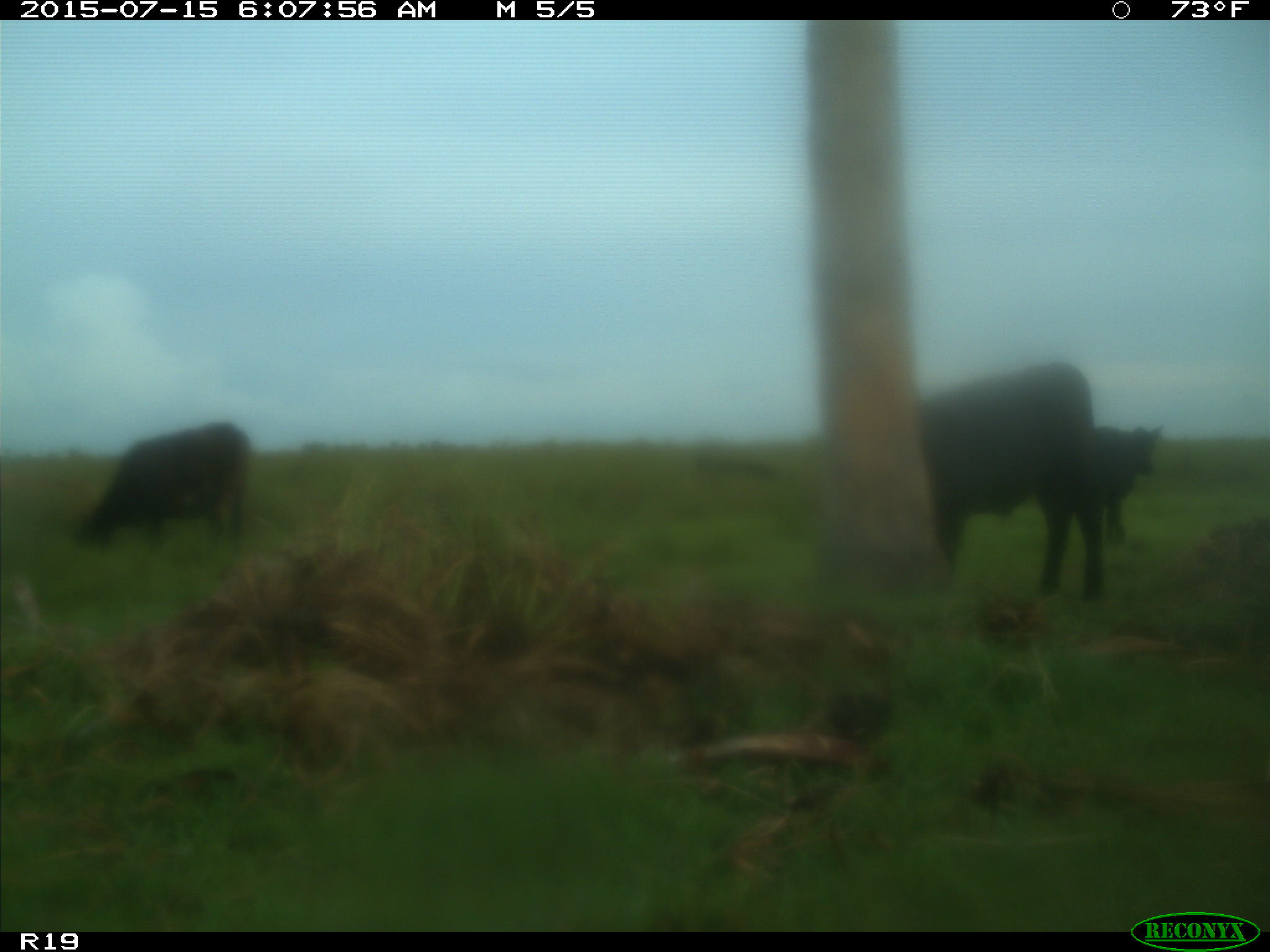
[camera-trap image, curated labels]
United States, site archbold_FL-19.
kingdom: Animalia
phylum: Chordata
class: Mammalia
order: Artiodactyla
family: Bovidae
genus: Bos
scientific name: Bos taurus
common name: domestic cow